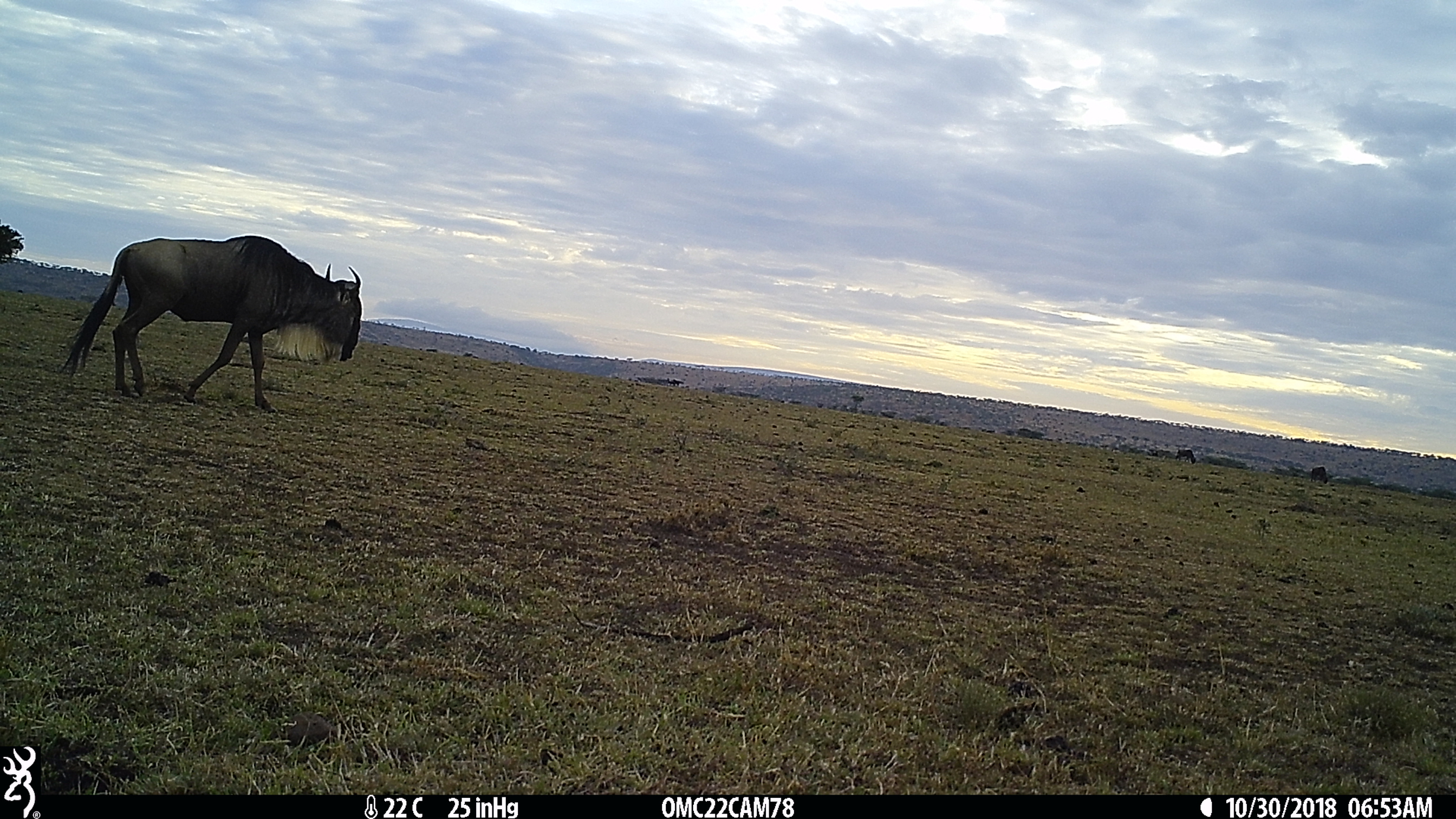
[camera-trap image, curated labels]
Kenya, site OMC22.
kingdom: Animalia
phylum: Chordata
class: Mammalia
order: Artiodactyla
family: Bovidae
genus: Connochaetes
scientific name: Connochaetes taurinus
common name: blue wildebeest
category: wildebeest